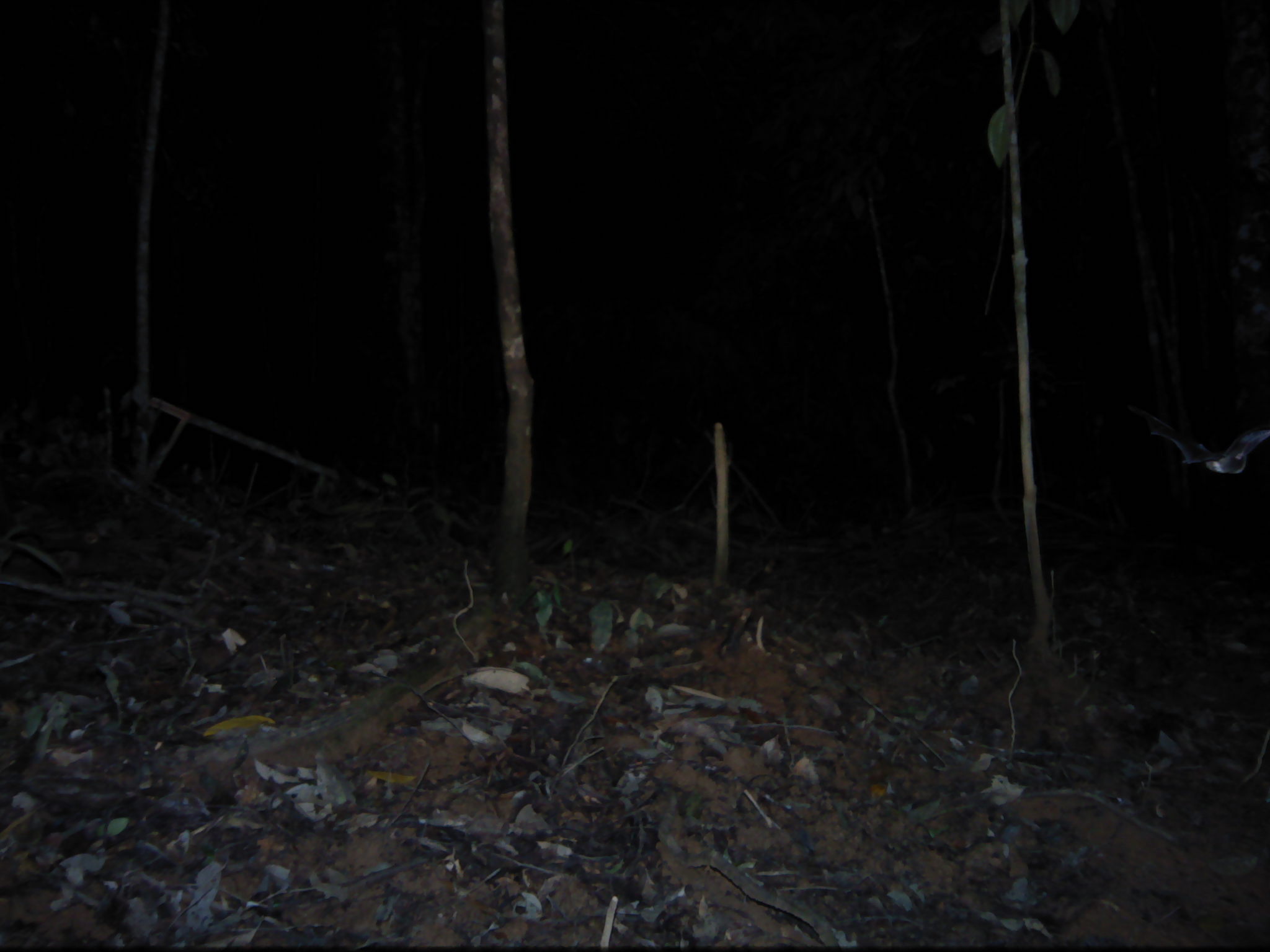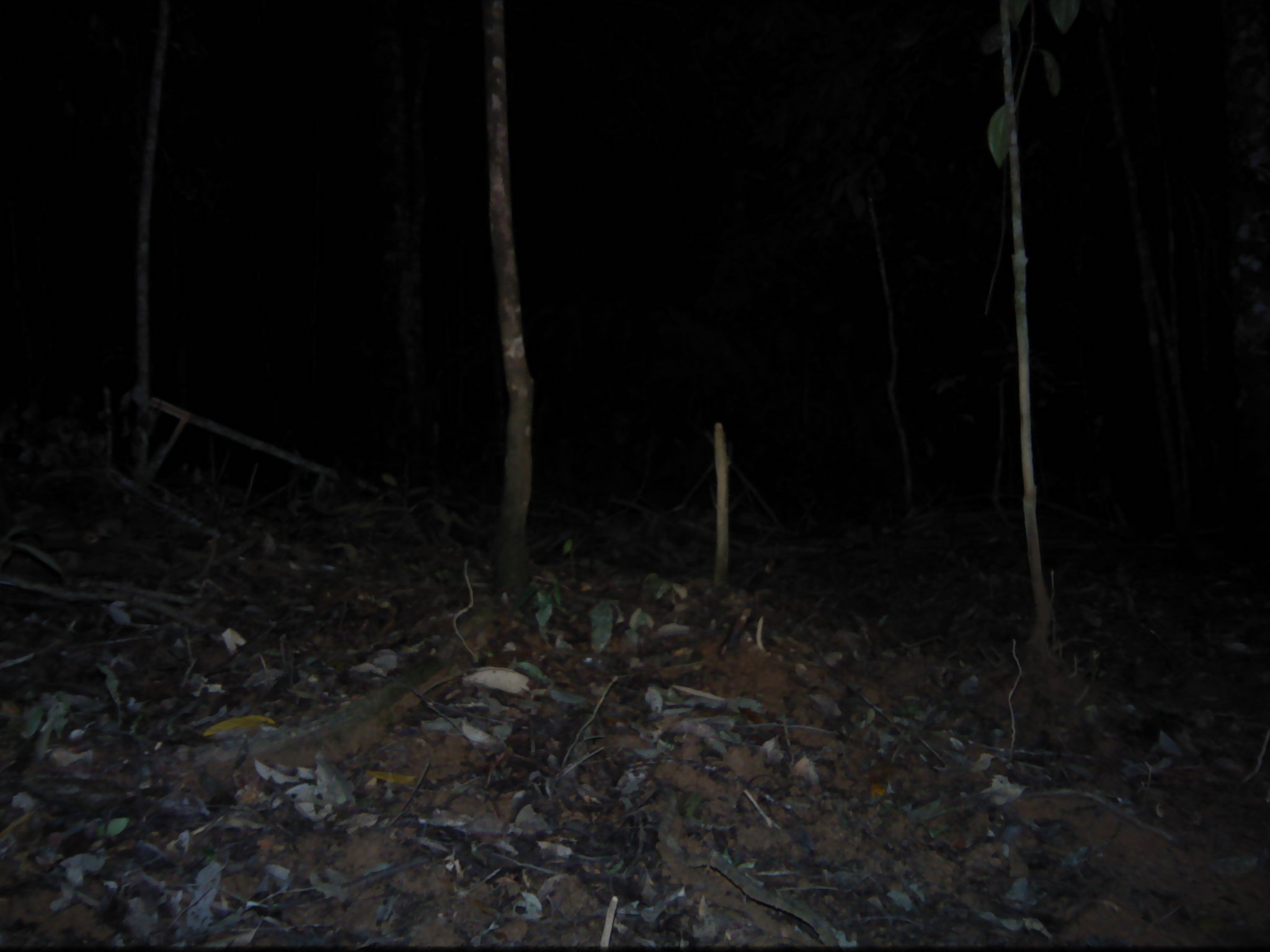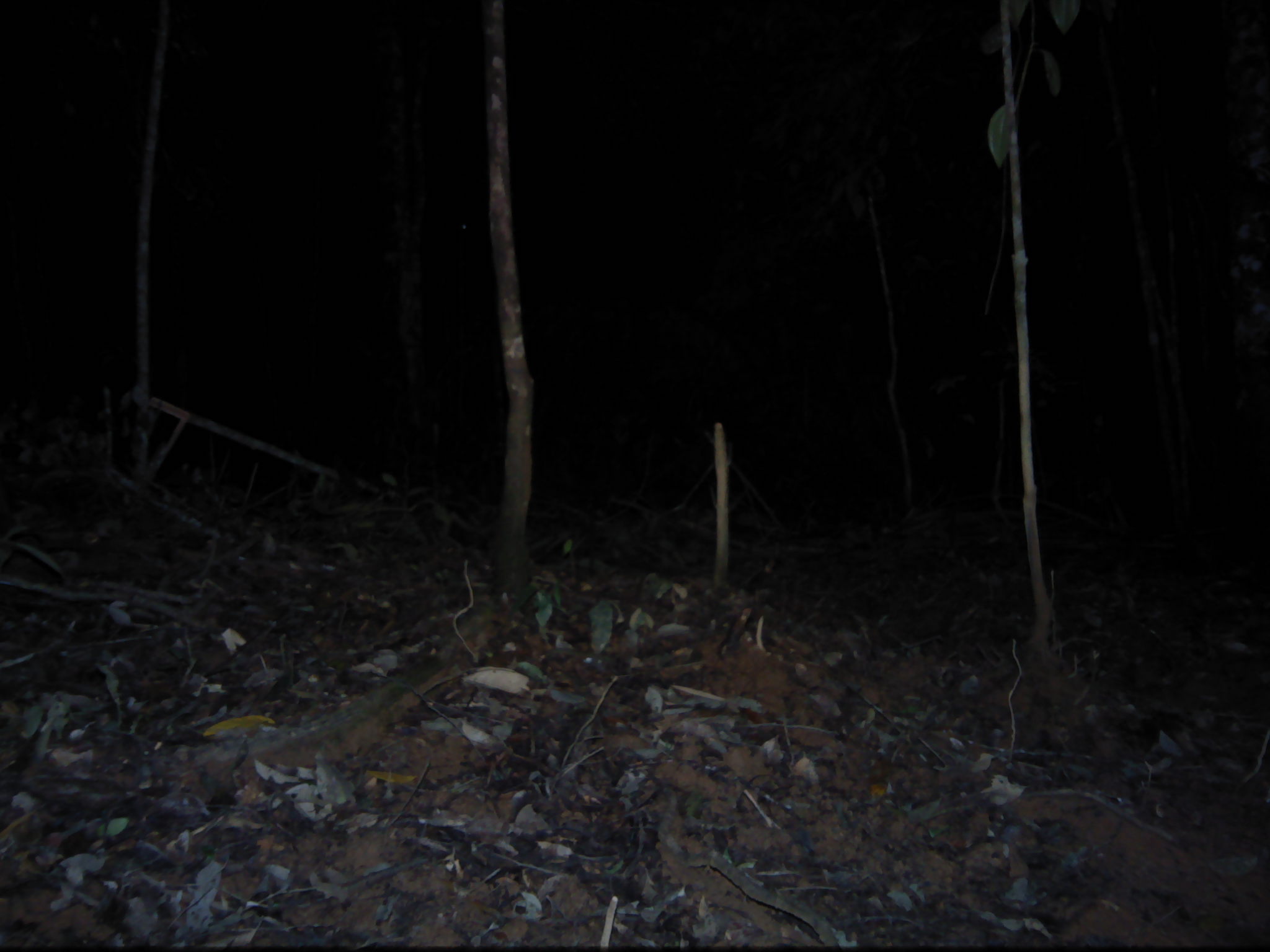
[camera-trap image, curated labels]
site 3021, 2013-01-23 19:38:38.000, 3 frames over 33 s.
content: unidentified animal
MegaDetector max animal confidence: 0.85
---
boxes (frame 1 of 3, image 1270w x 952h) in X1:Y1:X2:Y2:
unknown: 1121:400:1270:475